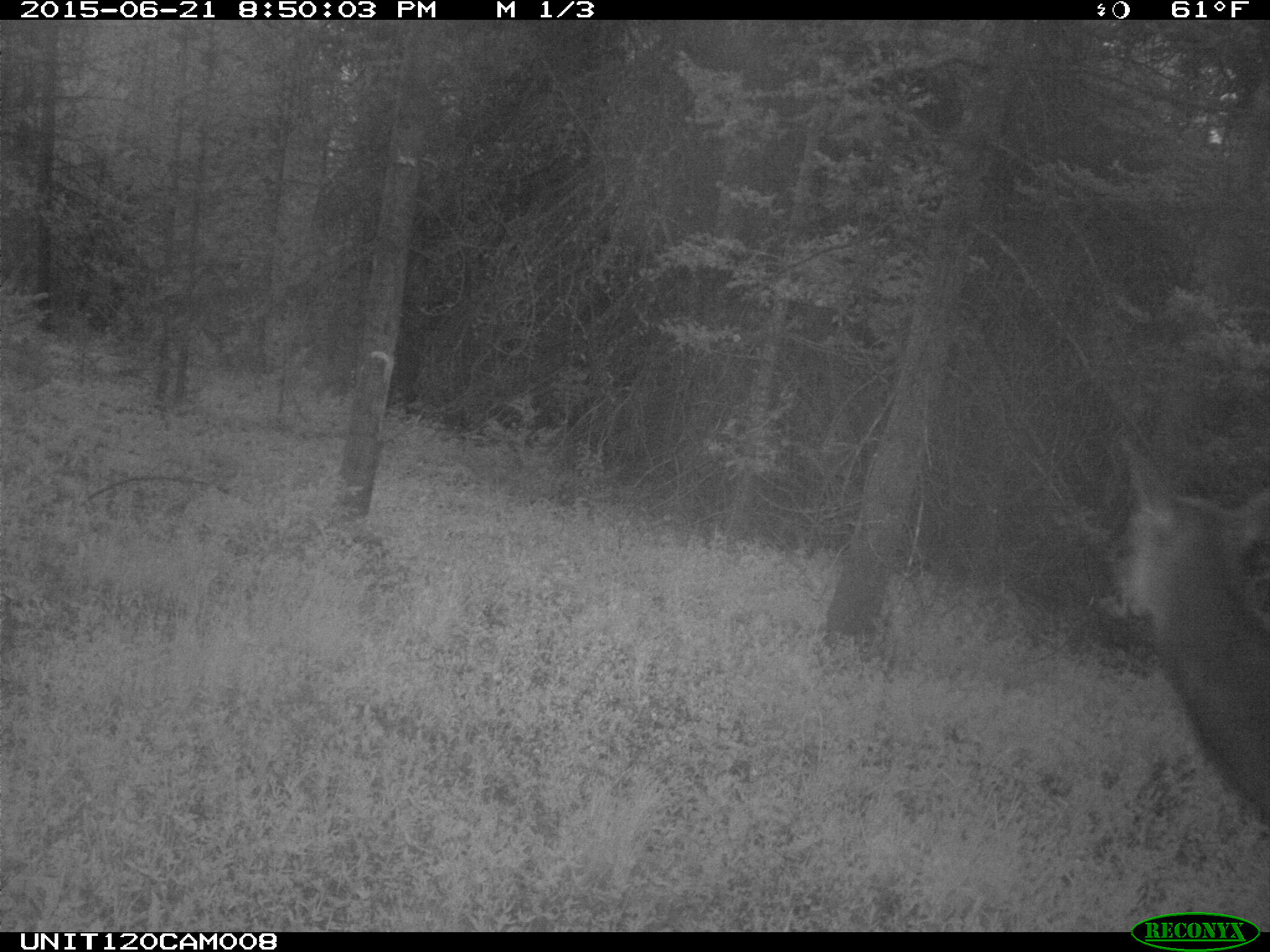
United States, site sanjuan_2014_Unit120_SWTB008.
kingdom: Animalia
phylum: Chordata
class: Mammalia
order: Artiodactyla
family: Cervidae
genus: Cervus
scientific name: Cervus elaphus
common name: red deer